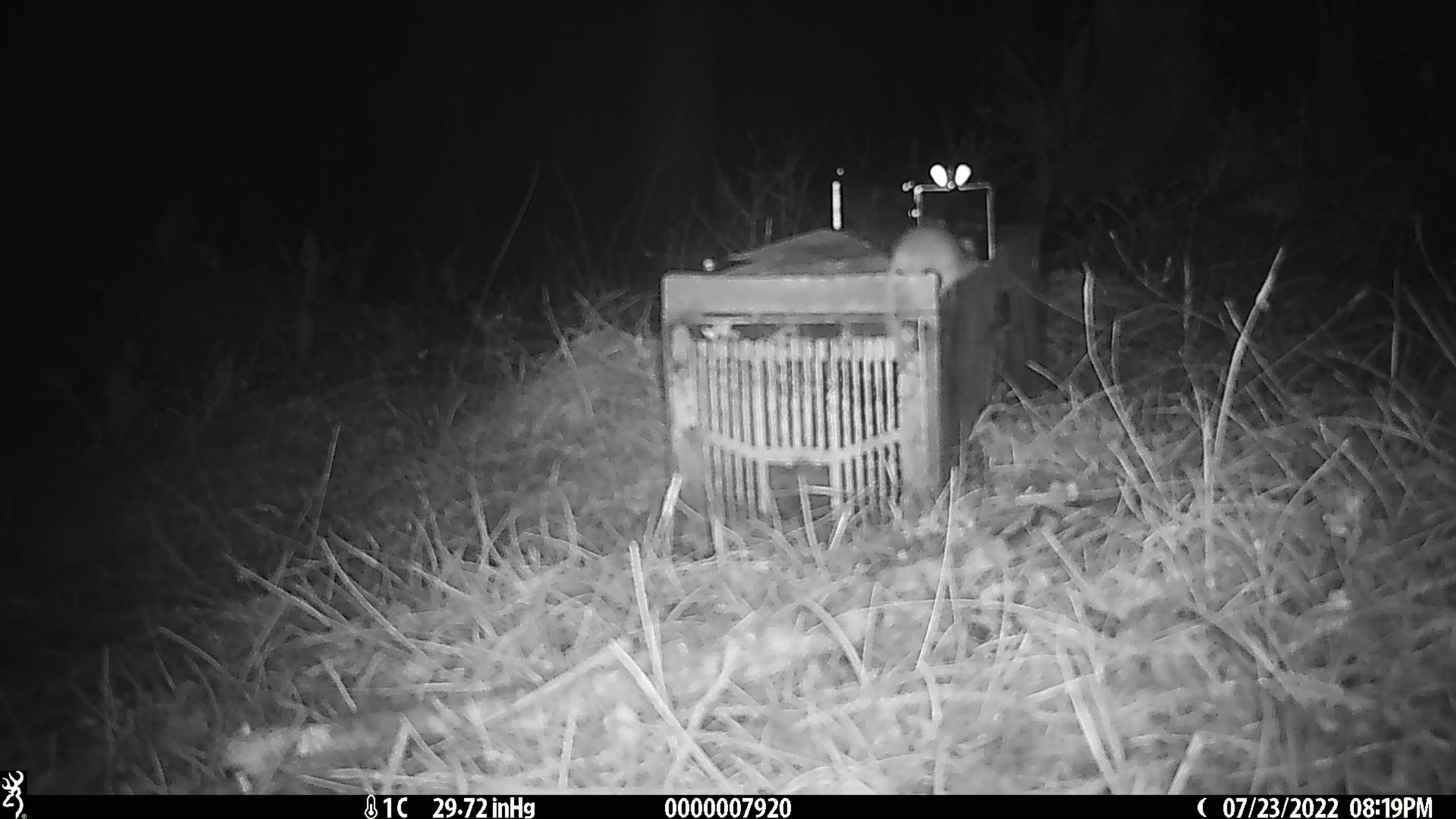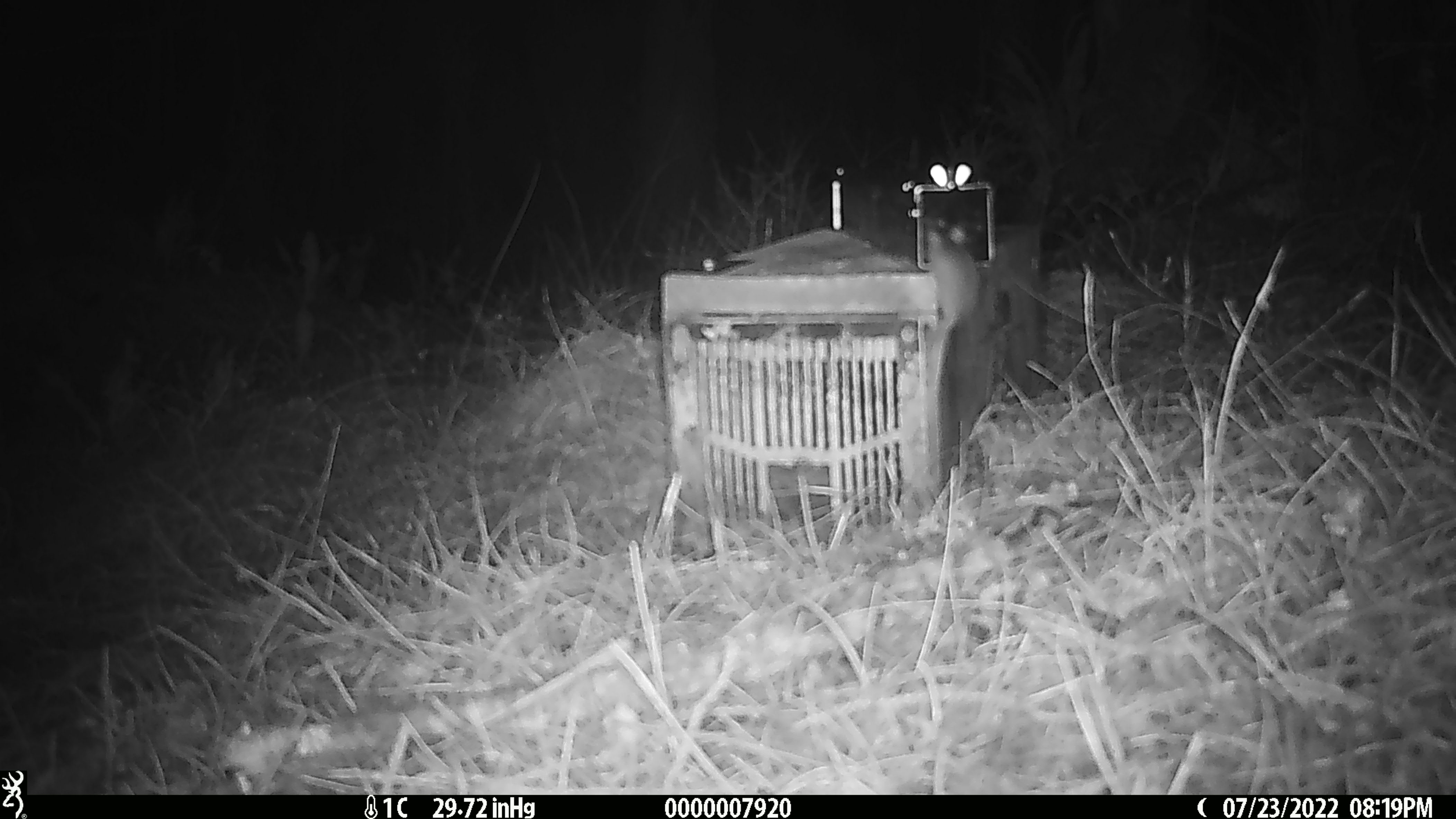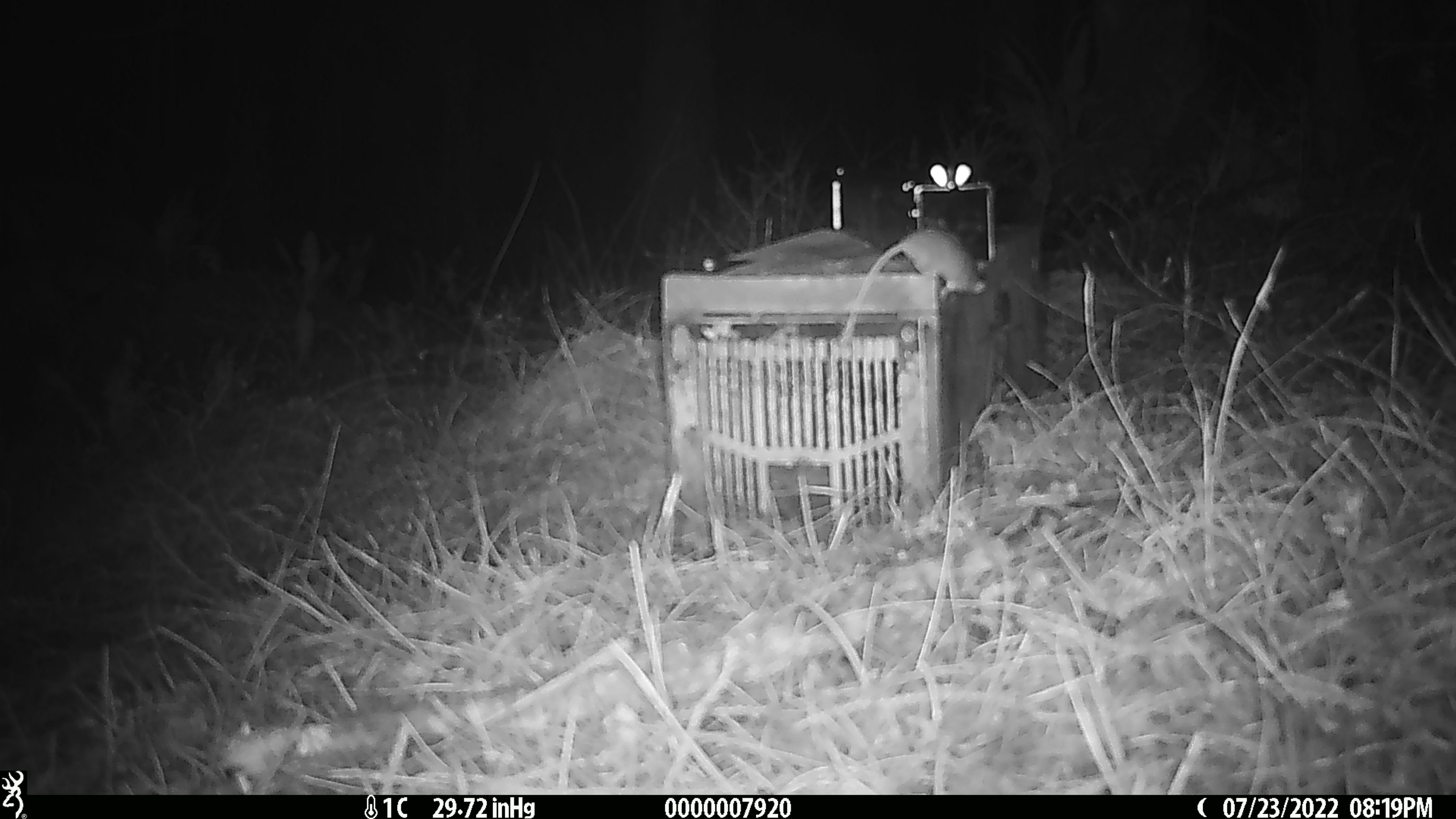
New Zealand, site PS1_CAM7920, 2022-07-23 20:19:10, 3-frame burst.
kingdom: Animalia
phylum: Chordata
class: Mammalia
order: Rodentia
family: Muridae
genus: Mus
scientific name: Mus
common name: mouse